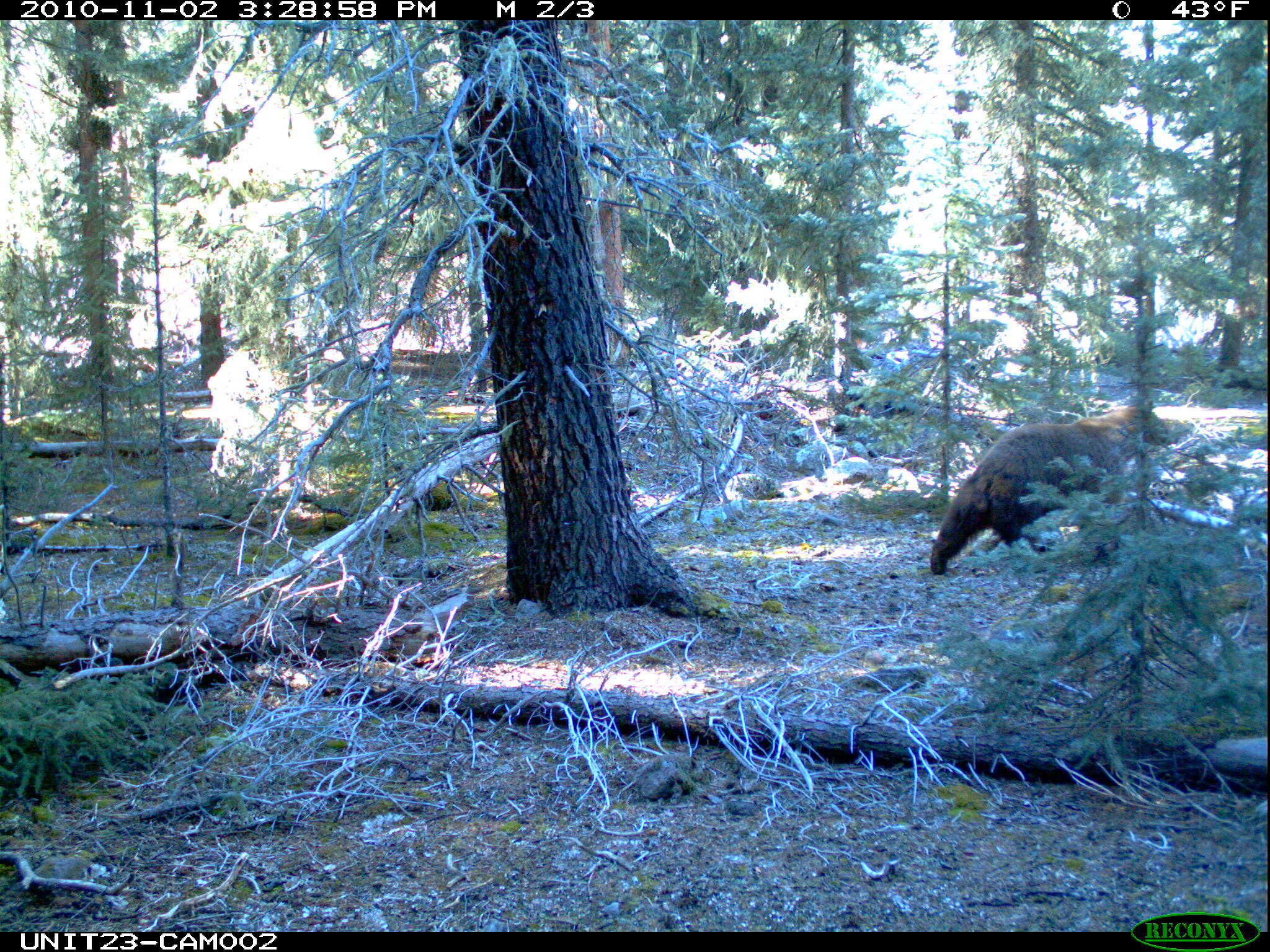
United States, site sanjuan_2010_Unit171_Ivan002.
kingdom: Animalia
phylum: Chordata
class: Mammalia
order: Carnivora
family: Ursidae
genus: Ursus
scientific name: Ursus americanus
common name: american black bear